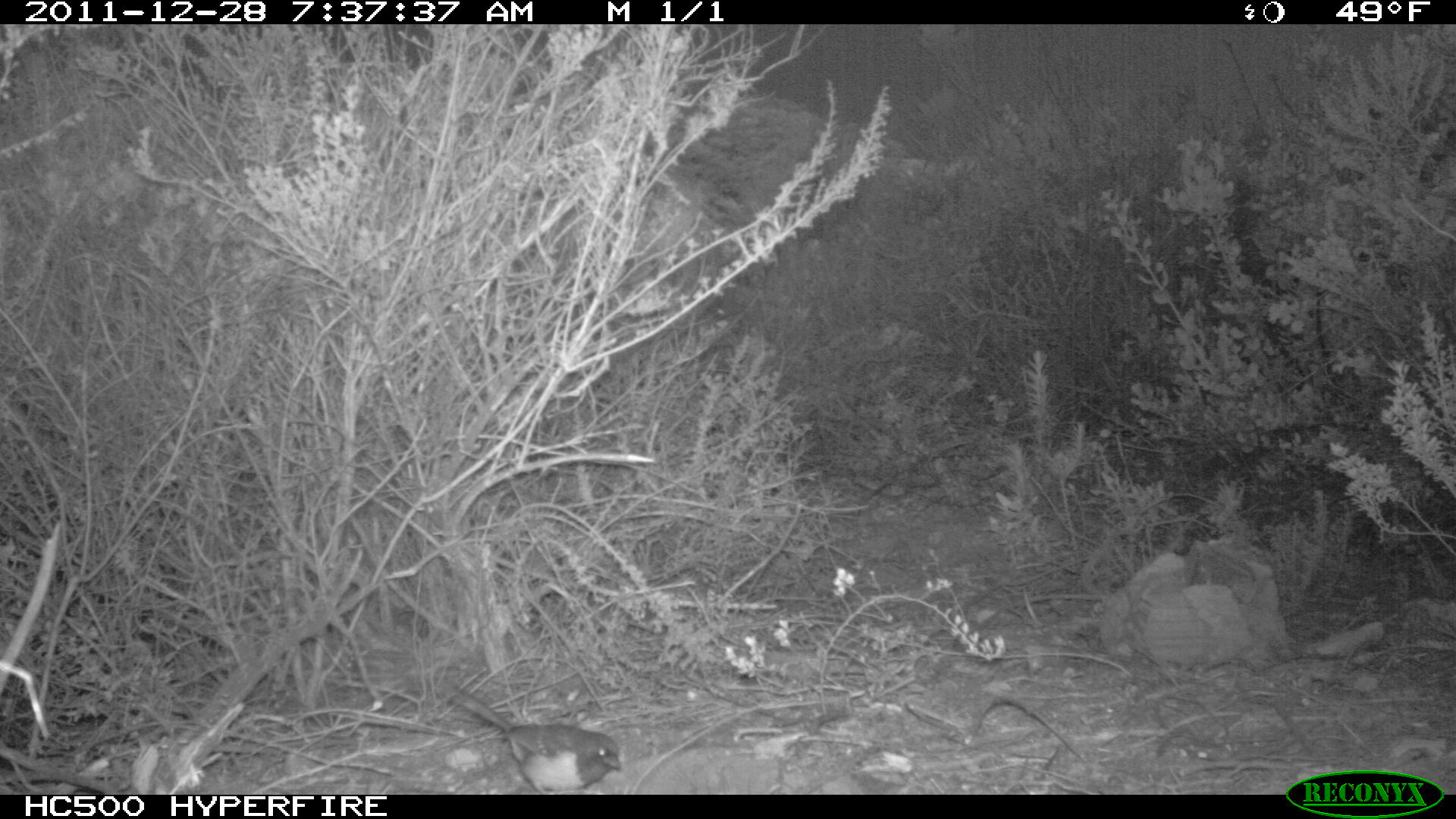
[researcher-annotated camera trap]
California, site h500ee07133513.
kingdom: Animalia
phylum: Chordata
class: Aves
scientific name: Aves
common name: bird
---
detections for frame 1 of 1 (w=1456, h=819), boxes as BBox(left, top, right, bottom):
bird: BBox(444, 685, 623, 793)